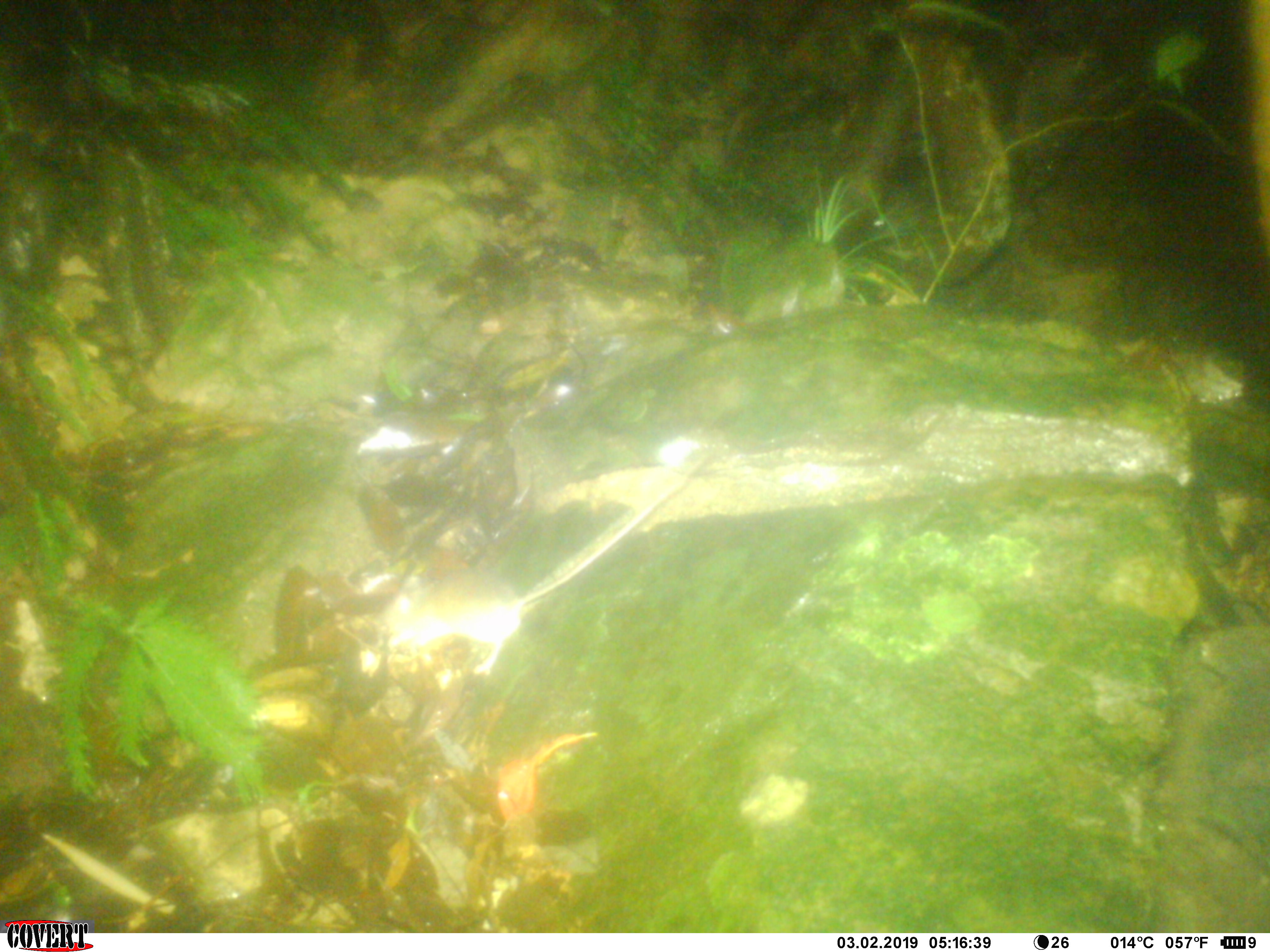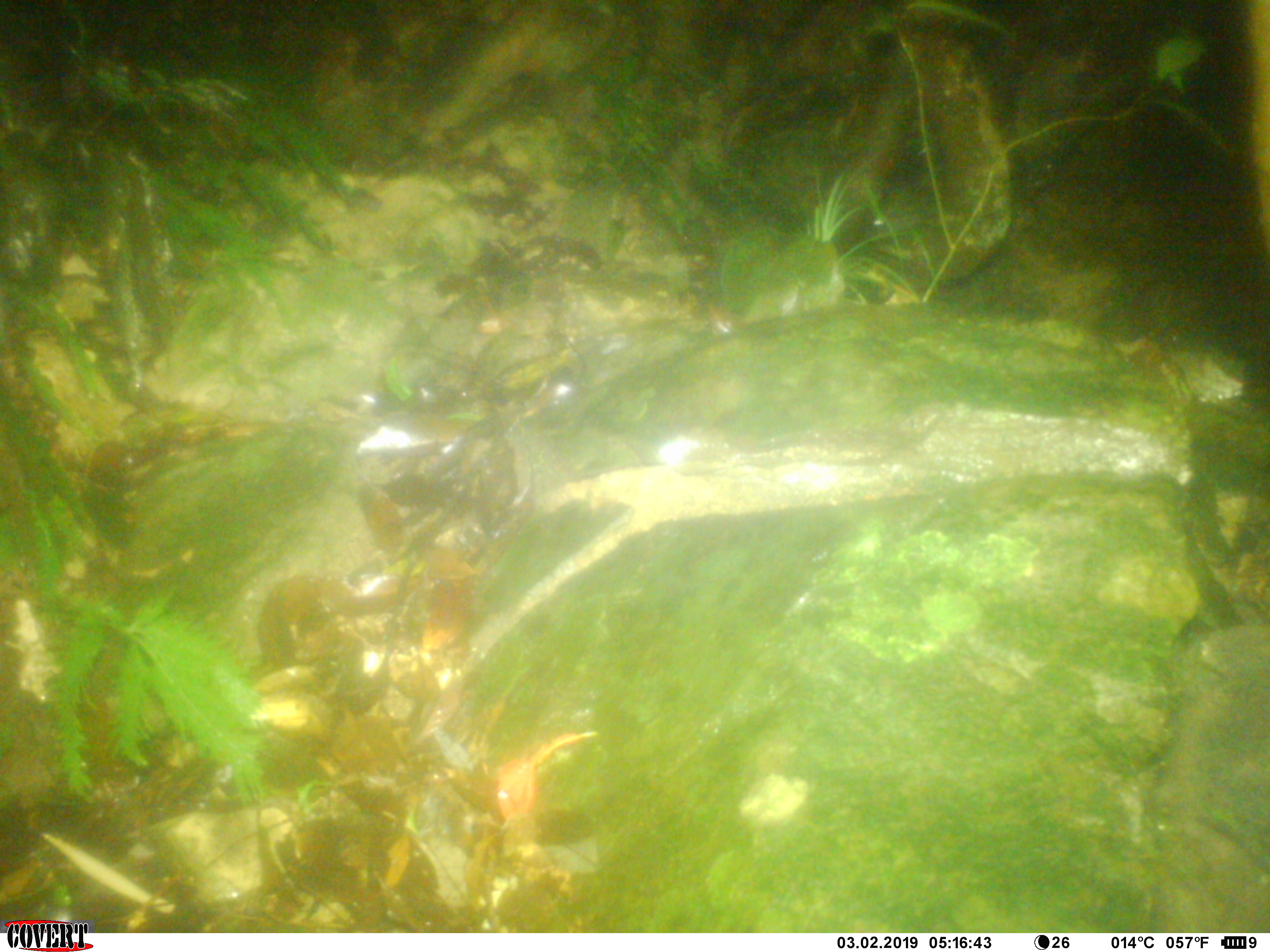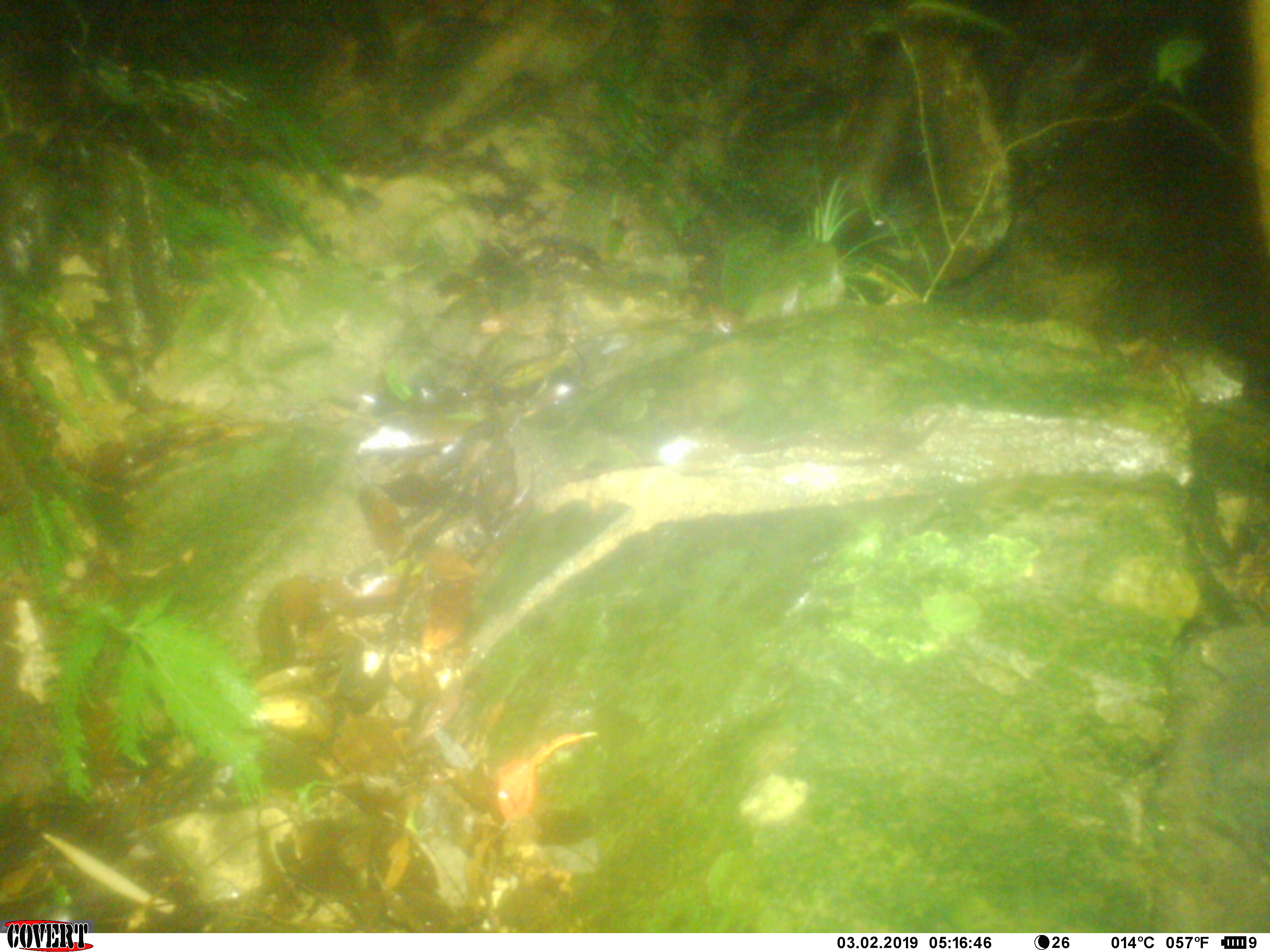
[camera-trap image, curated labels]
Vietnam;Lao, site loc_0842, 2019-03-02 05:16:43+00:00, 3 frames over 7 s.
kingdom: Animalia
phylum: Chordata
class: Mammalia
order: Rodentia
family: Muridae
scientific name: Muridae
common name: old-world mice and rats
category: unidentified murid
Unidentified murid (old-world mice and rats) (Muridae). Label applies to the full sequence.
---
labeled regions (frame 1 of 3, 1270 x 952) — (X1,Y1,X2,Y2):
unidentified murid: (373,449,707,674)